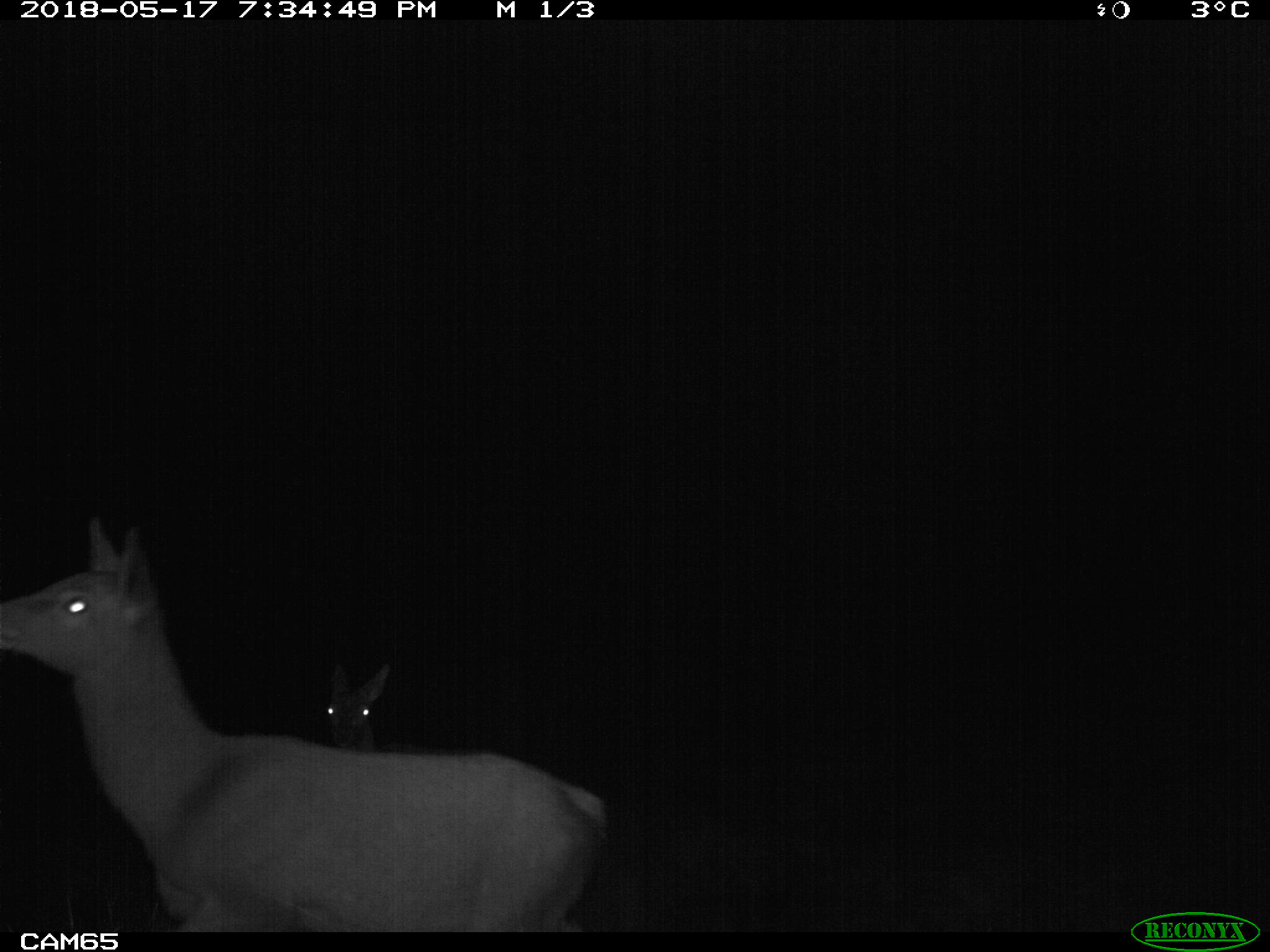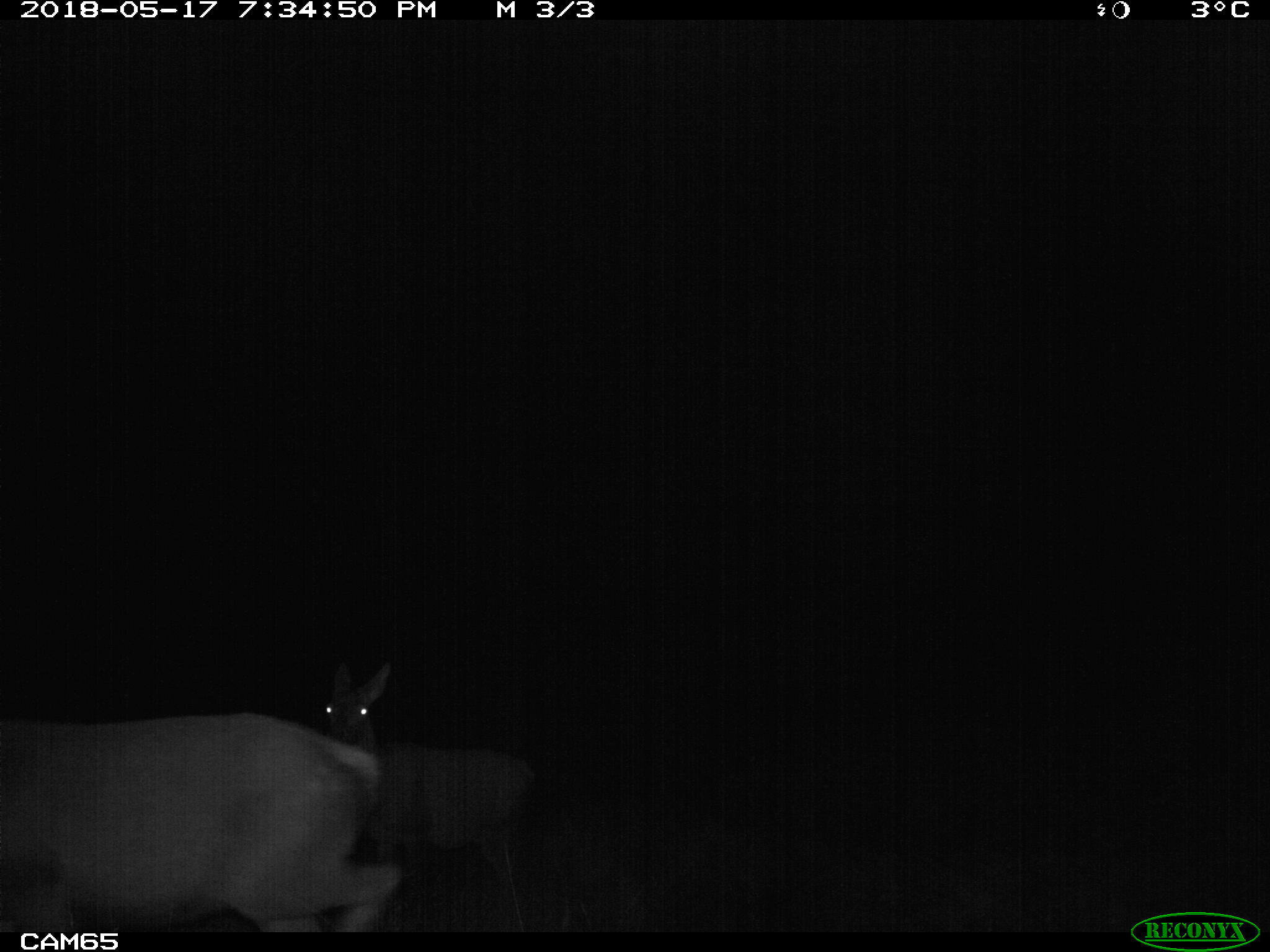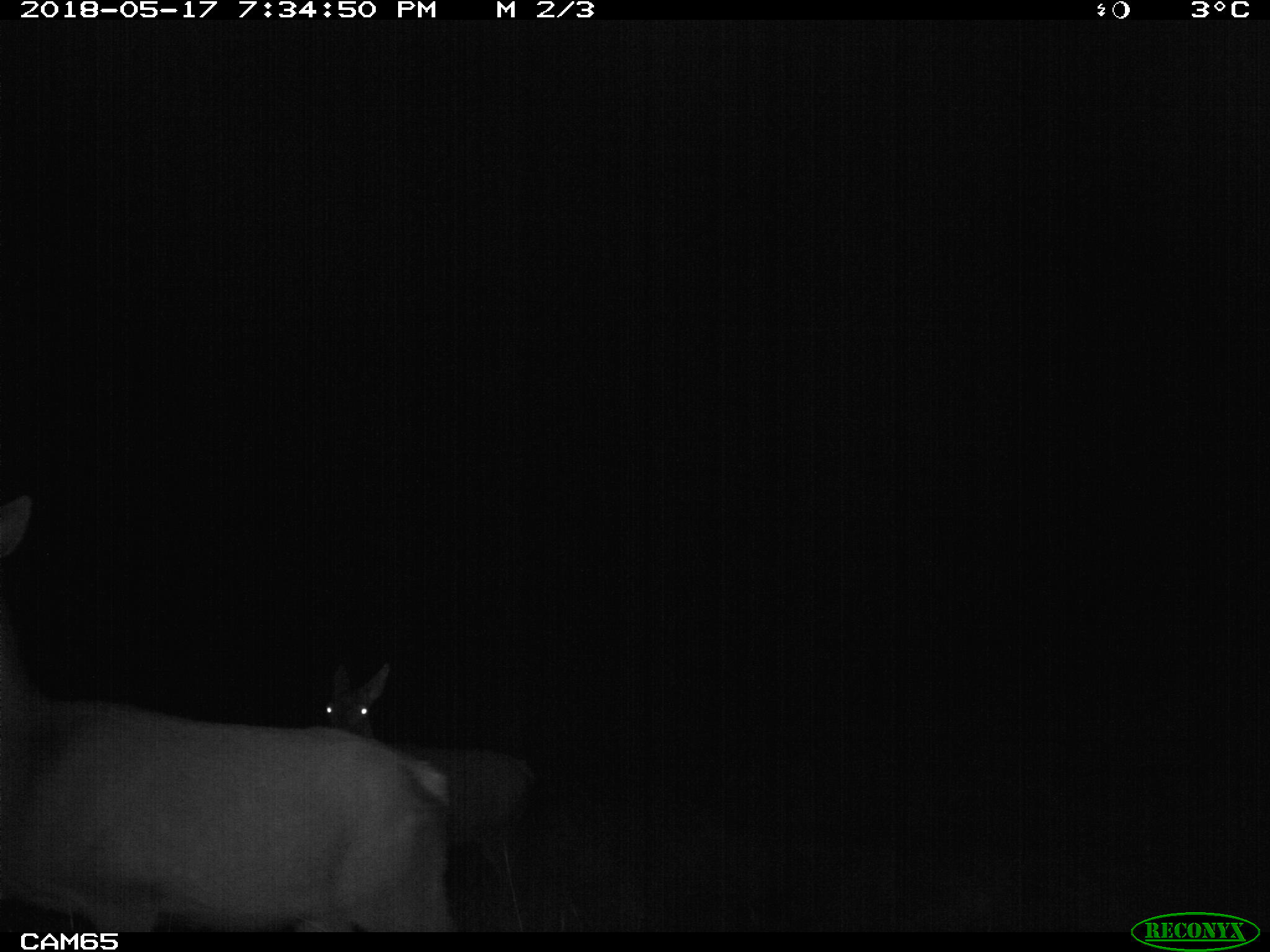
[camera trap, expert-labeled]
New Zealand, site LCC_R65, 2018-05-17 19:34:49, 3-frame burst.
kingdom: Animalia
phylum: Chordata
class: Mammalia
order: Artiodactyla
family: Cervidae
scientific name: Cervidae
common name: deer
Deer (Cervidae).